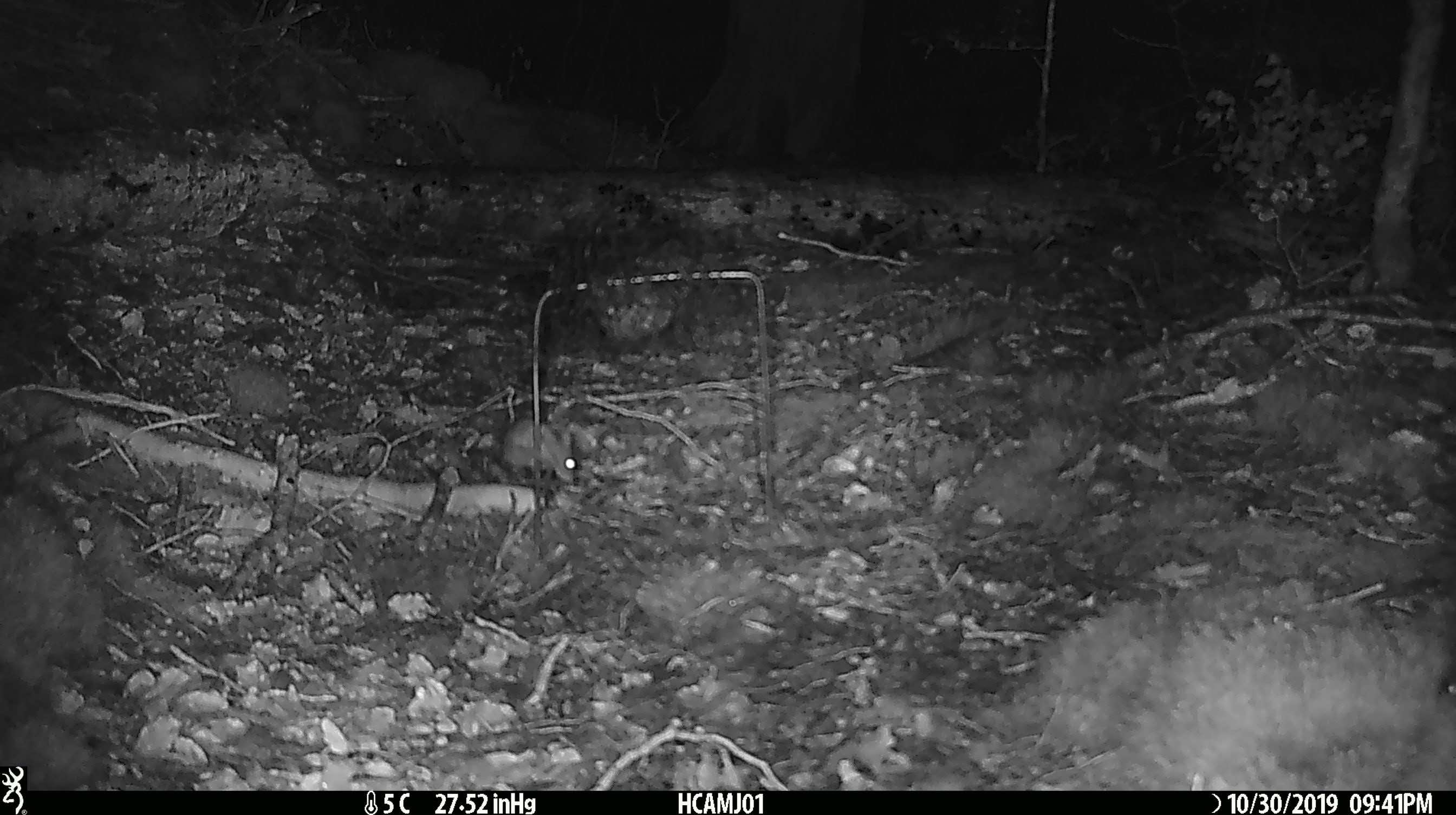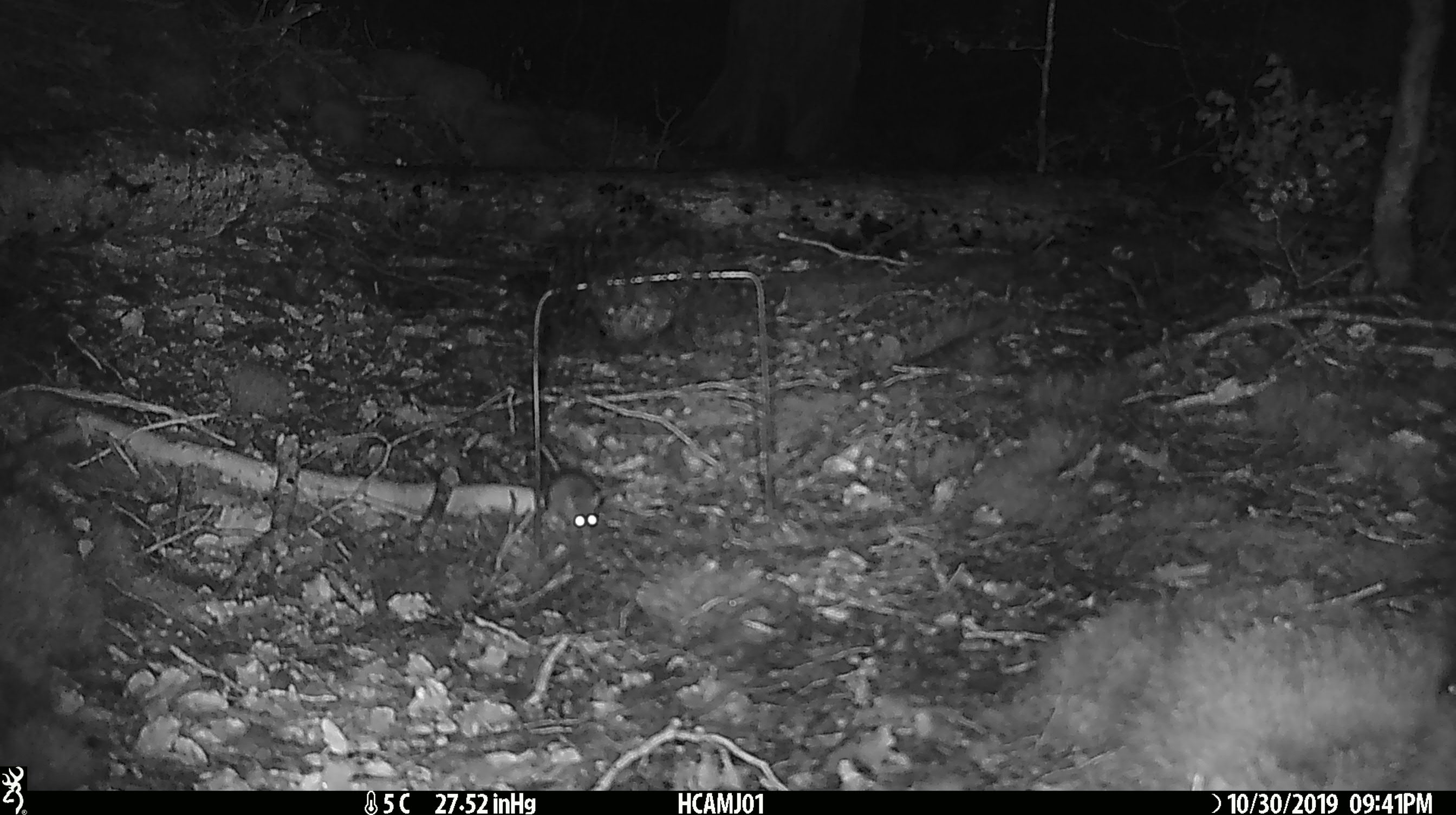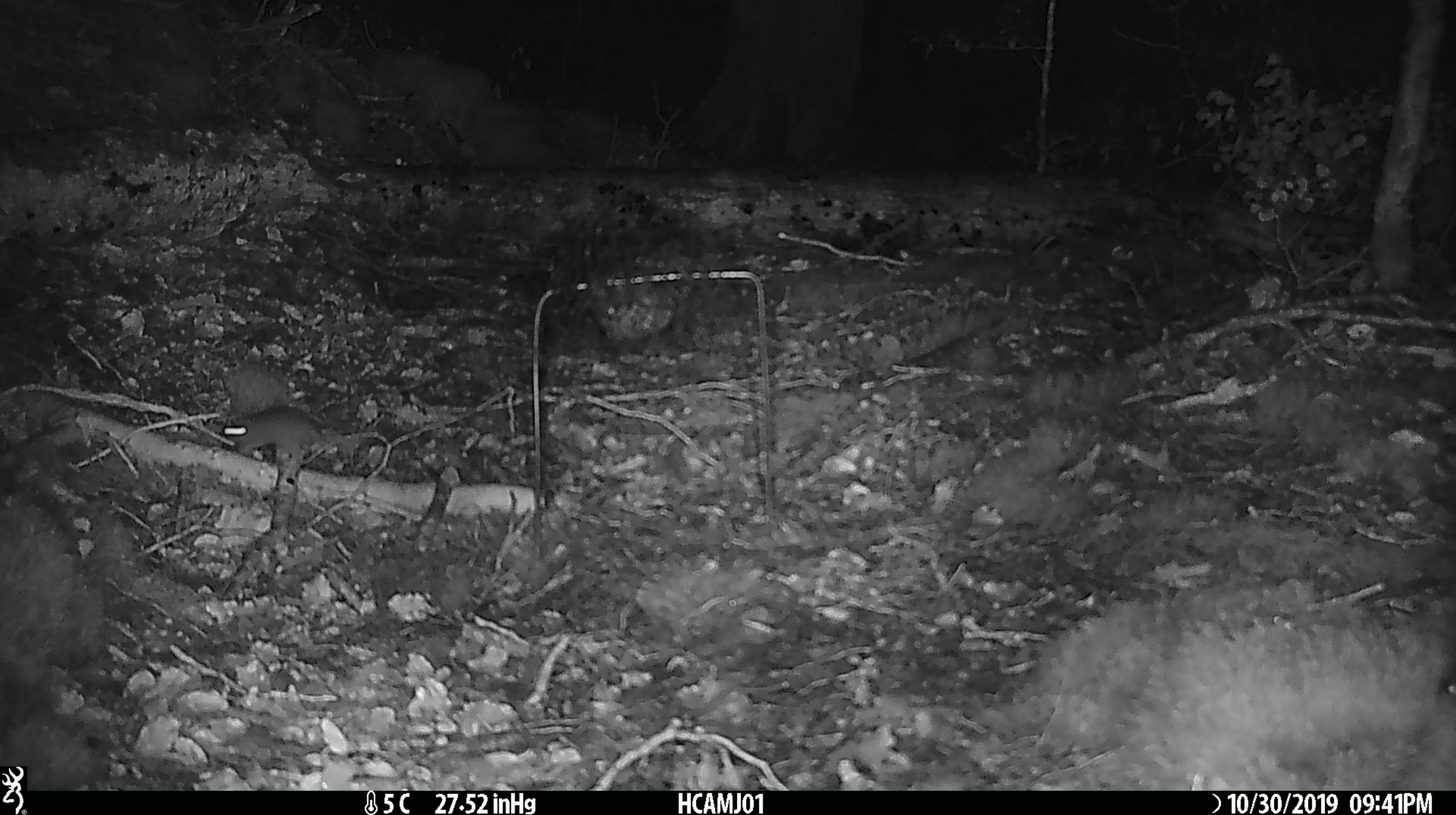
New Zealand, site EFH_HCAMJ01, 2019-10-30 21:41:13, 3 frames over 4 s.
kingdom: Animalia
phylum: Chordata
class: Mammalia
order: Rodentia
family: Muridae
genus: Mus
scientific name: Mus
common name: mouse